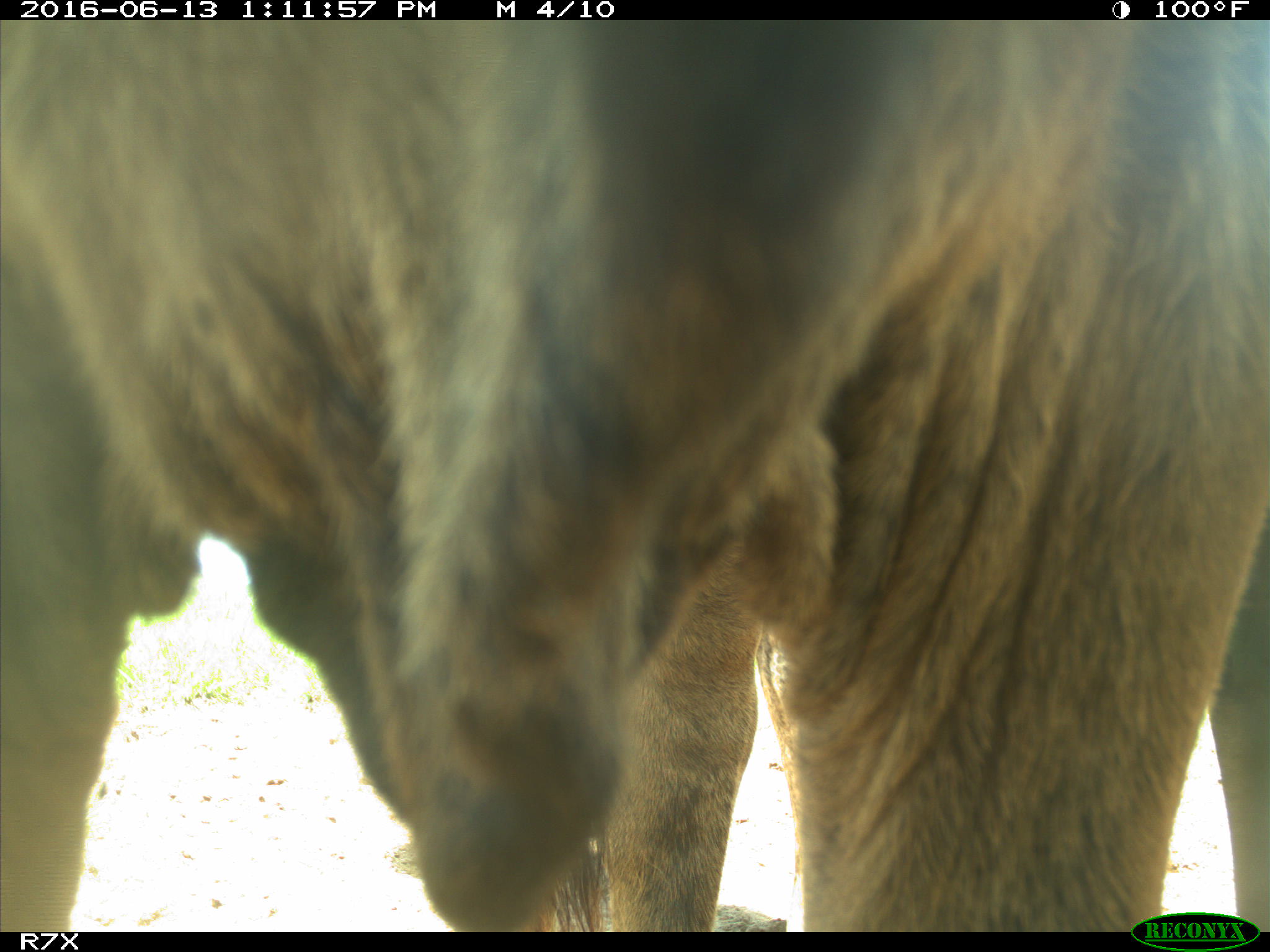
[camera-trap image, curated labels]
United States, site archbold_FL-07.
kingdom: Animalia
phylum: Chordata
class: Mammalia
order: Artiodactyla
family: Bovidae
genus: Bos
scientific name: Bos taurus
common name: domestic cow